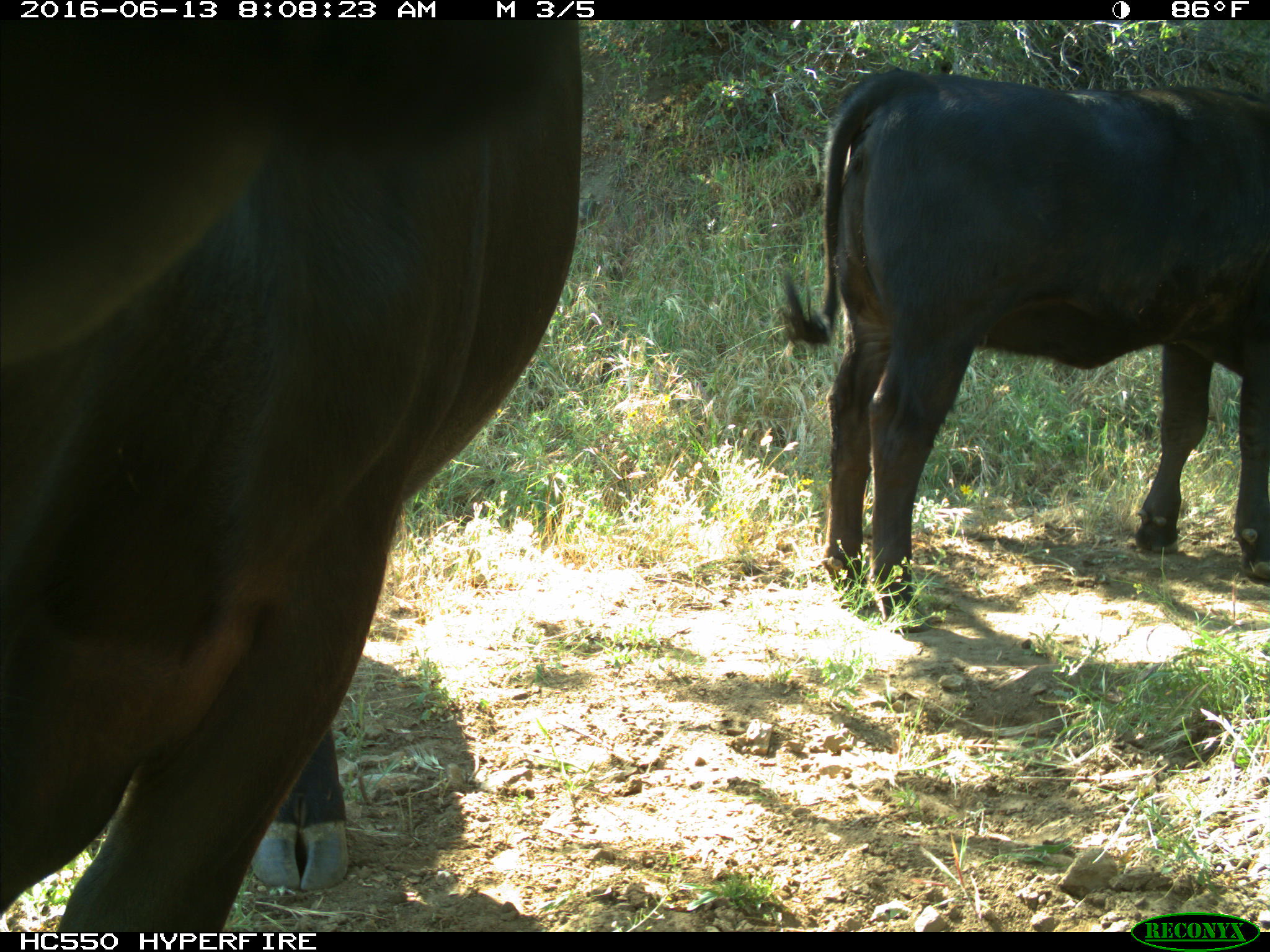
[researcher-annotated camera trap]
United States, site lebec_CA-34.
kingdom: Animalia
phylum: Chordata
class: Mammalia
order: Artiodactyla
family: Bovidae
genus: Bos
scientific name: Bos taurus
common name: domestic cow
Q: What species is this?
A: Bos taurus (domestic cow).